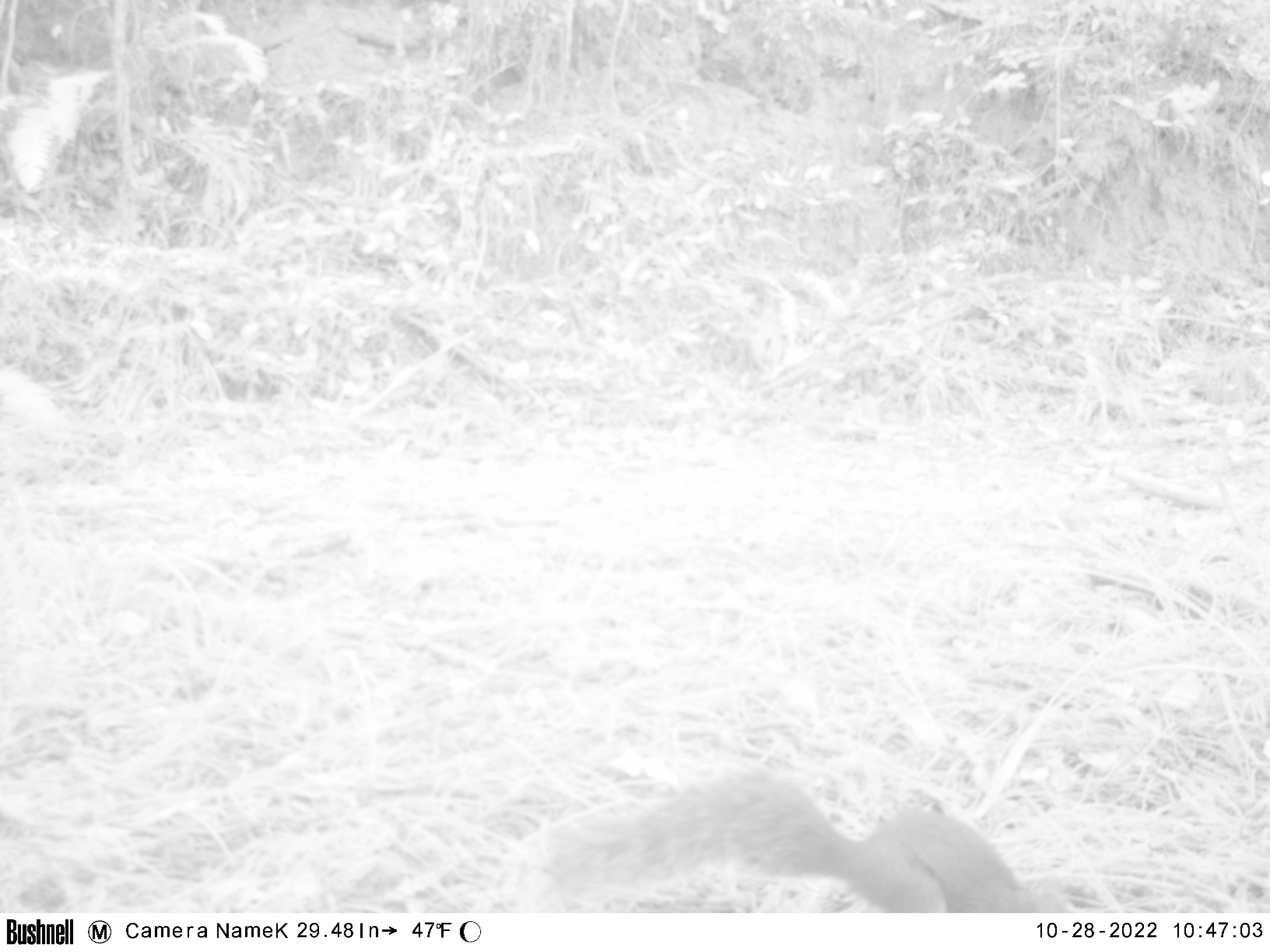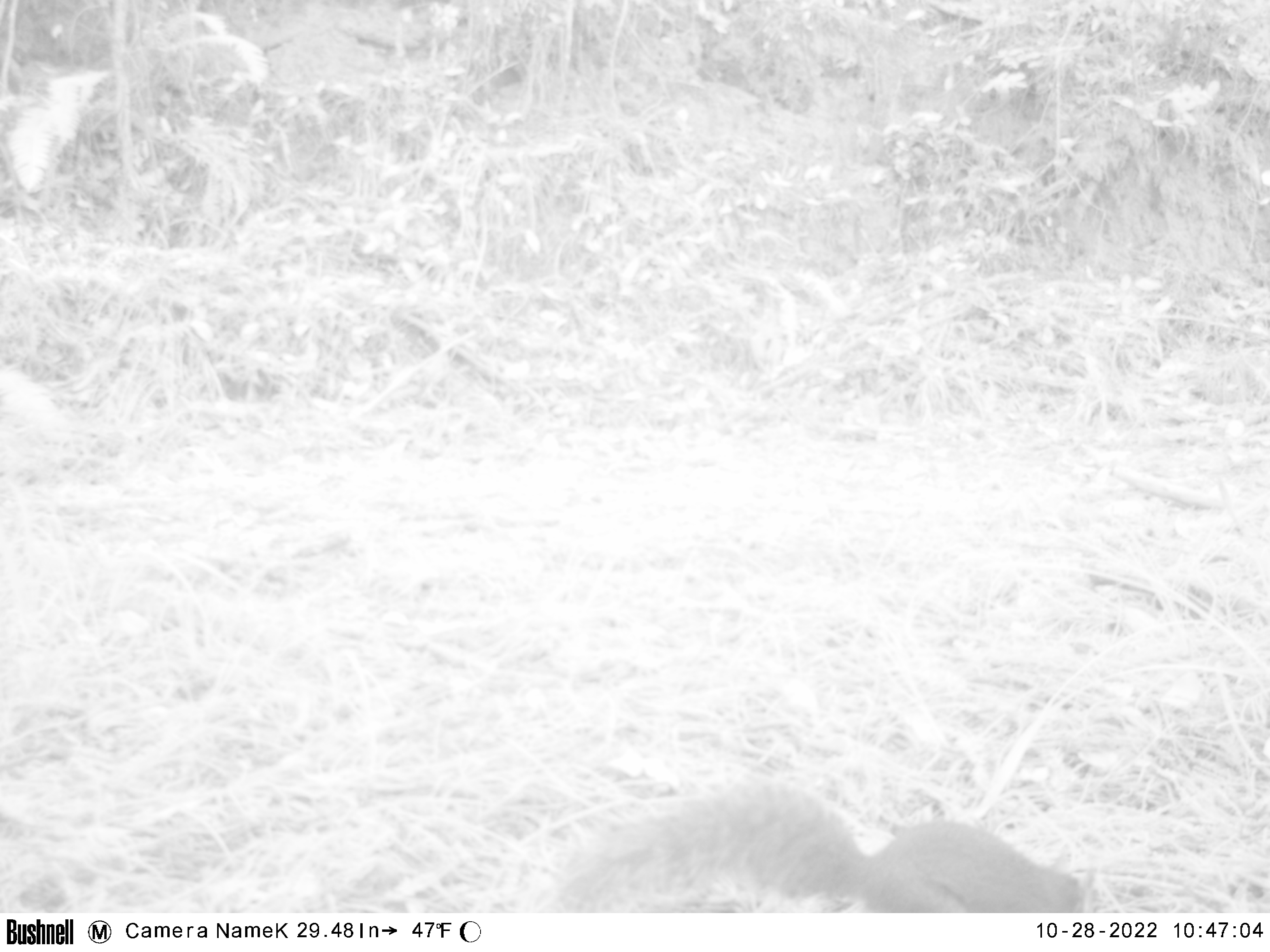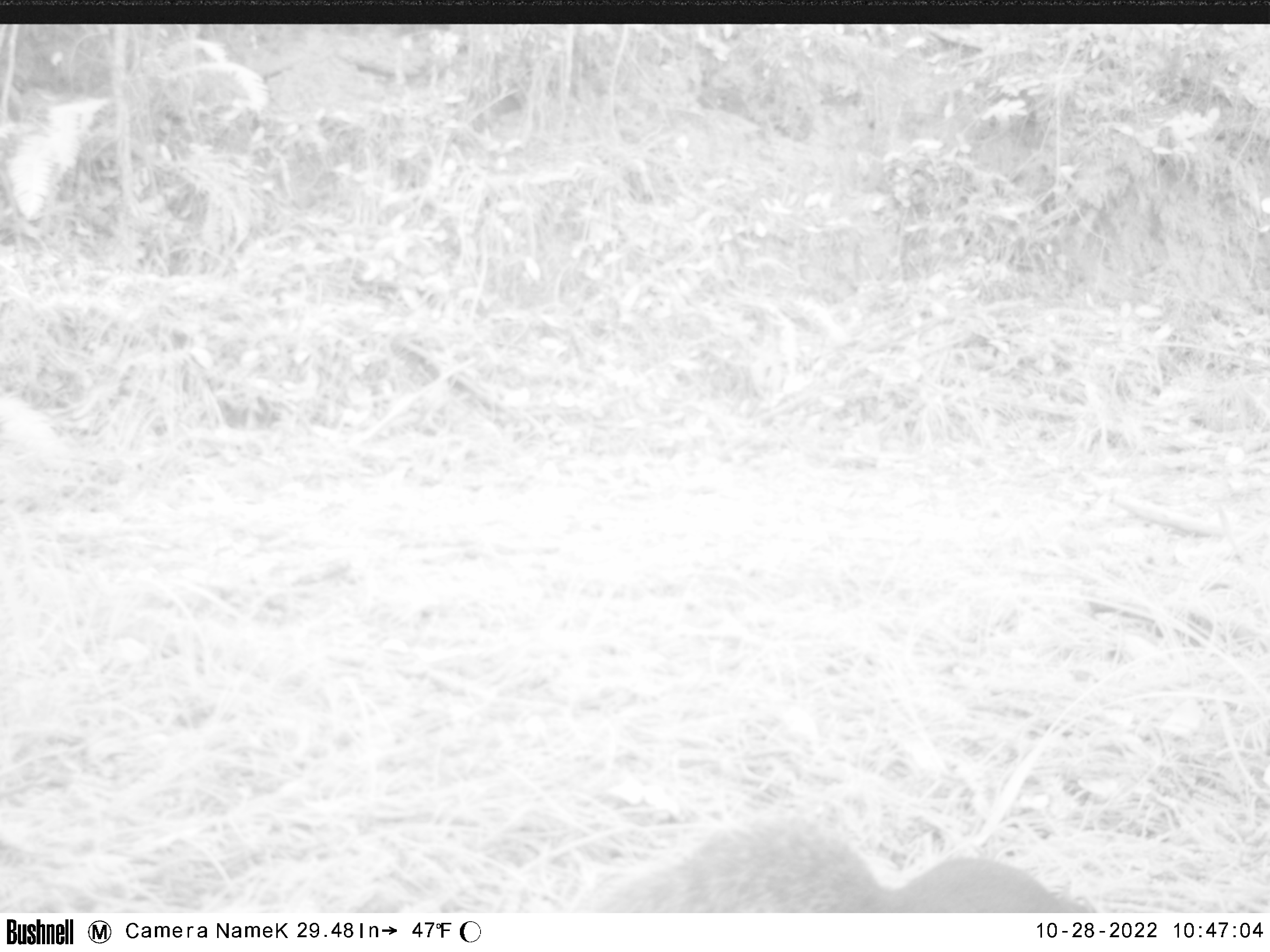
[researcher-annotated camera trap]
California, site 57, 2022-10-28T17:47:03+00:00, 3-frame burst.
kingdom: Animalia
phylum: Chordata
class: Mammalia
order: Rodentia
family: Sciuridae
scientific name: Sciuridae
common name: squirrel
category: unknown squirrel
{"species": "unknown squirrel (squirrel) (Sciuridae)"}